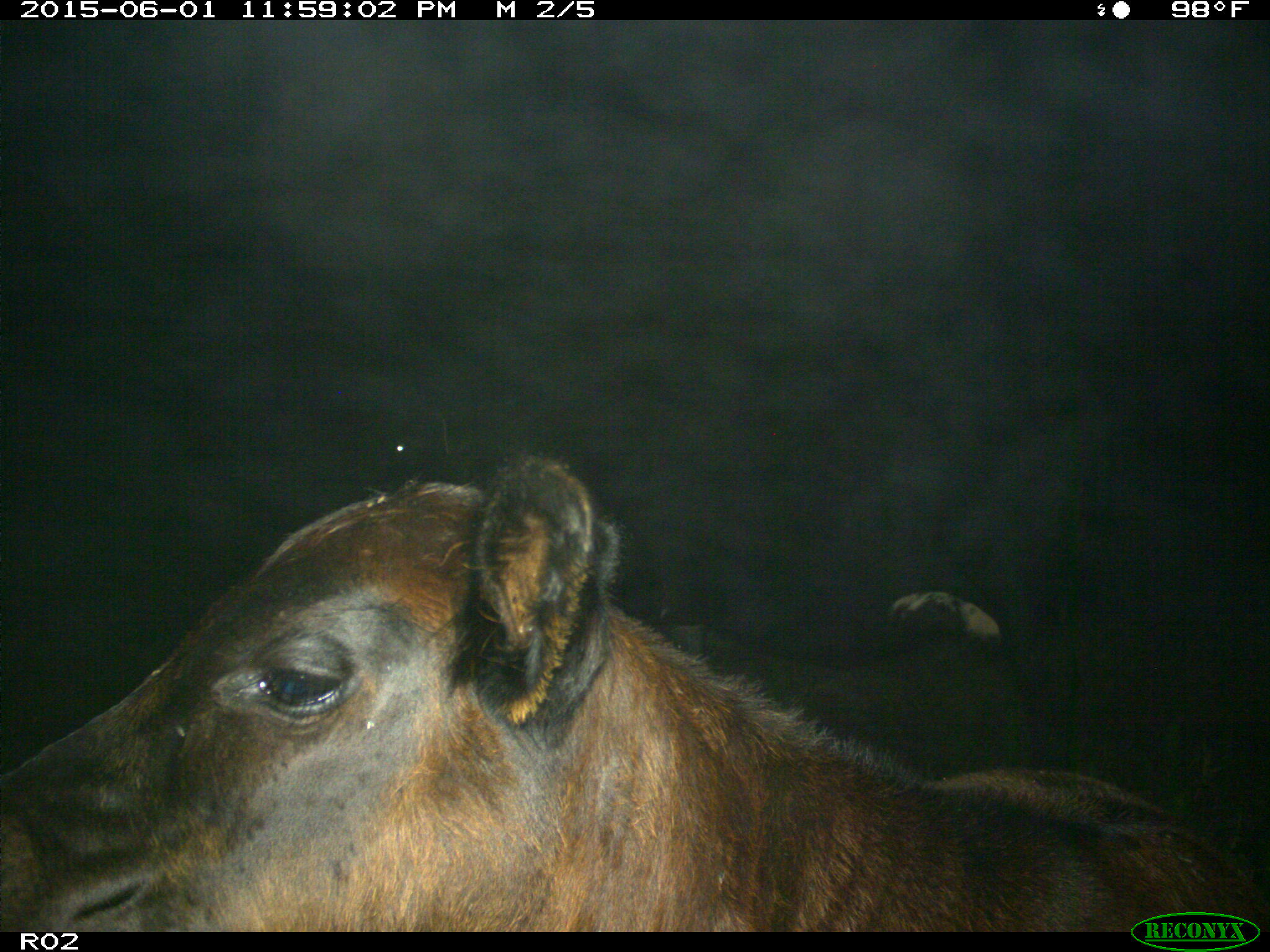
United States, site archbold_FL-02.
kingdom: Animalia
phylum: Chordata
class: Mammalia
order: Artiodactyla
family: Bovidae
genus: Bos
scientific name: Bos taurus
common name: domestic cow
Bos taurus (domestic cow).